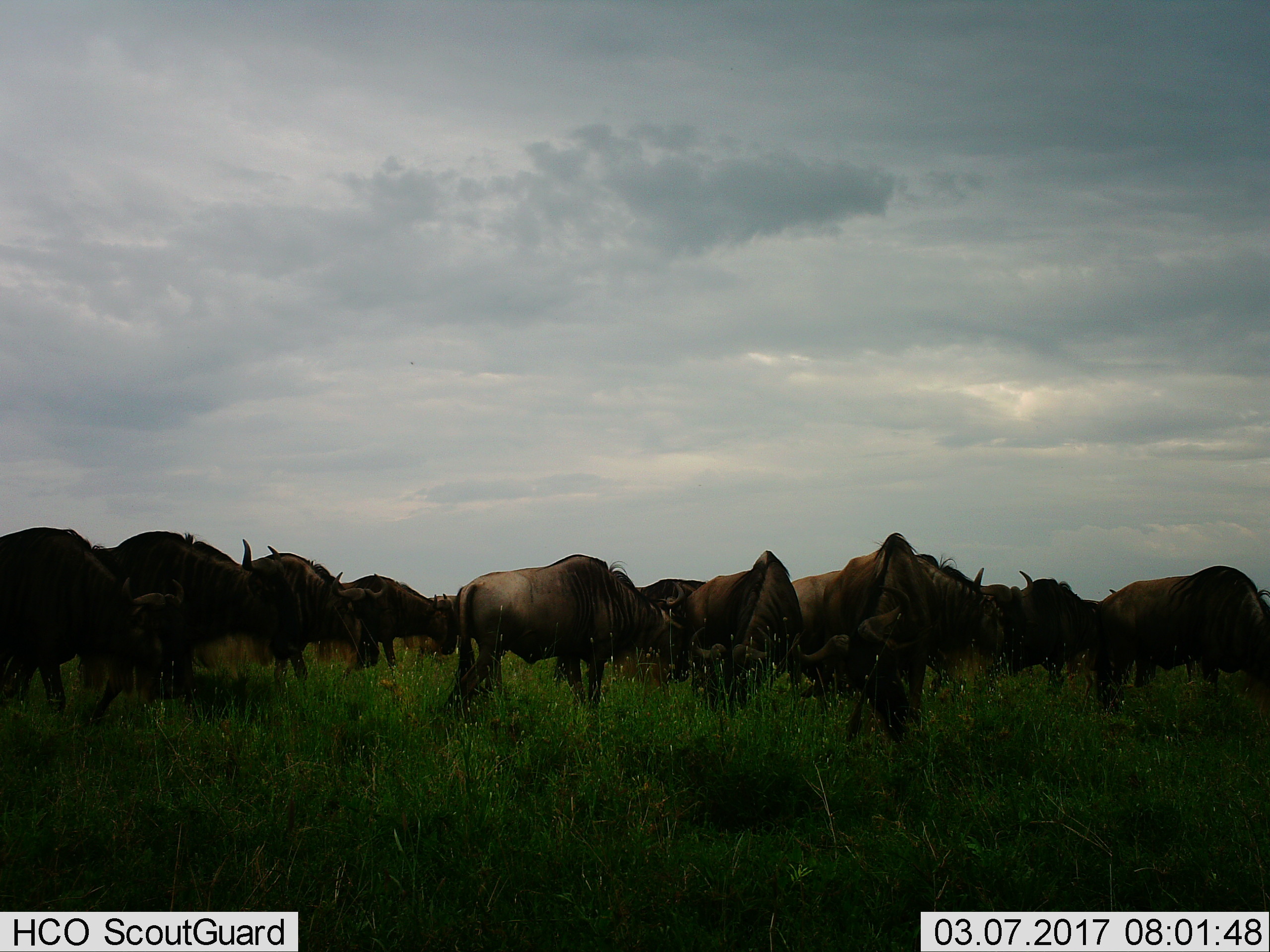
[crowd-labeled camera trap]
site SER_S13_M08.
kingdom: Animalia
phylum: Chordata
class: Mammalia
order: Artiodactyla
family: Bovidae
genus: Connochaetes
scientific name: Connochaetes taurinus taurinus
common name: blue wildebeest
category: wildebeestblue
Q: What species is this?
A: Wildebeestblue (blue wildebeest) (Connochaetes taurinus taurinus).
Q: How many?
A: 11-50.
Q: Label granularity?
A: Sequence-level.